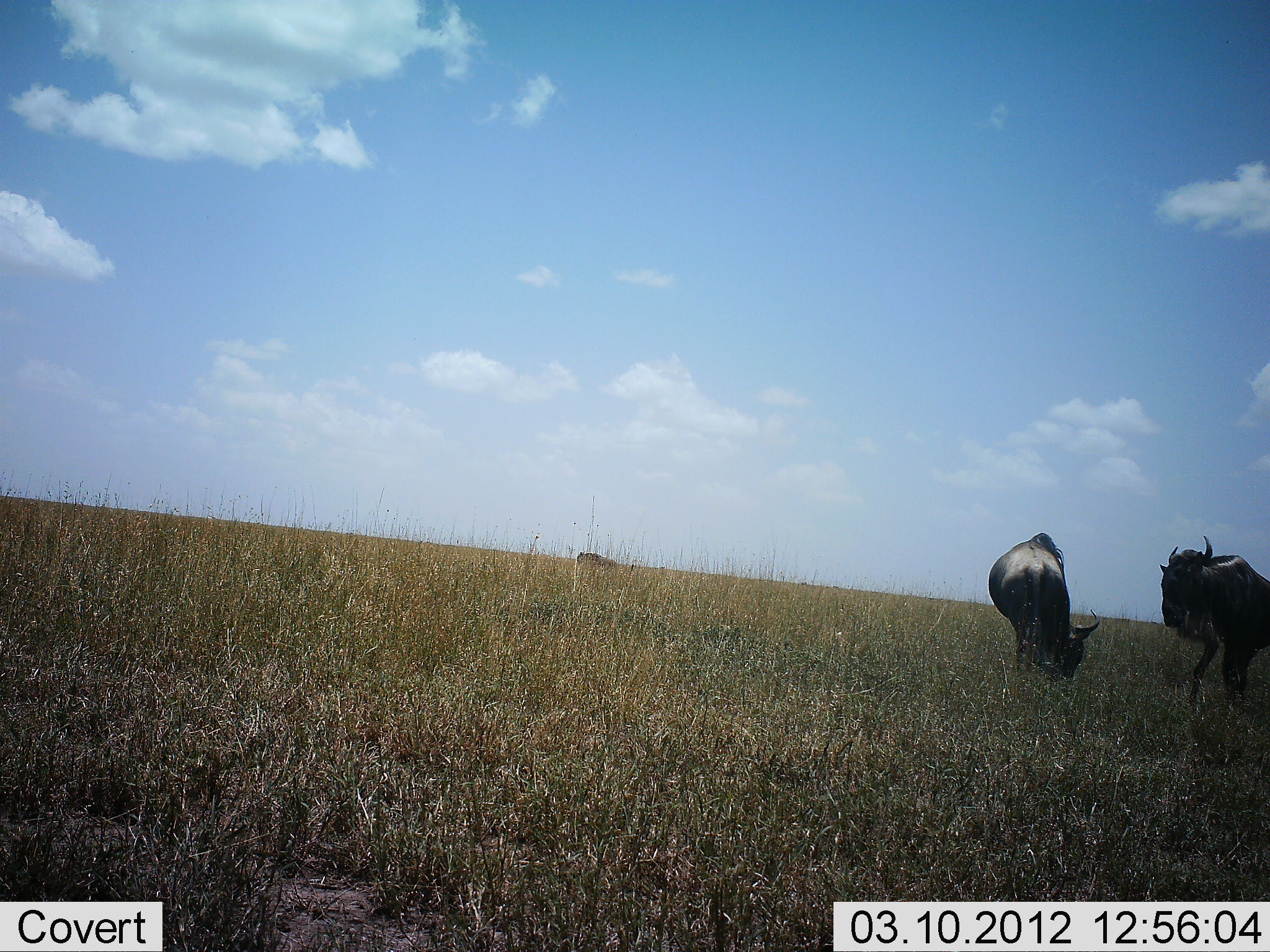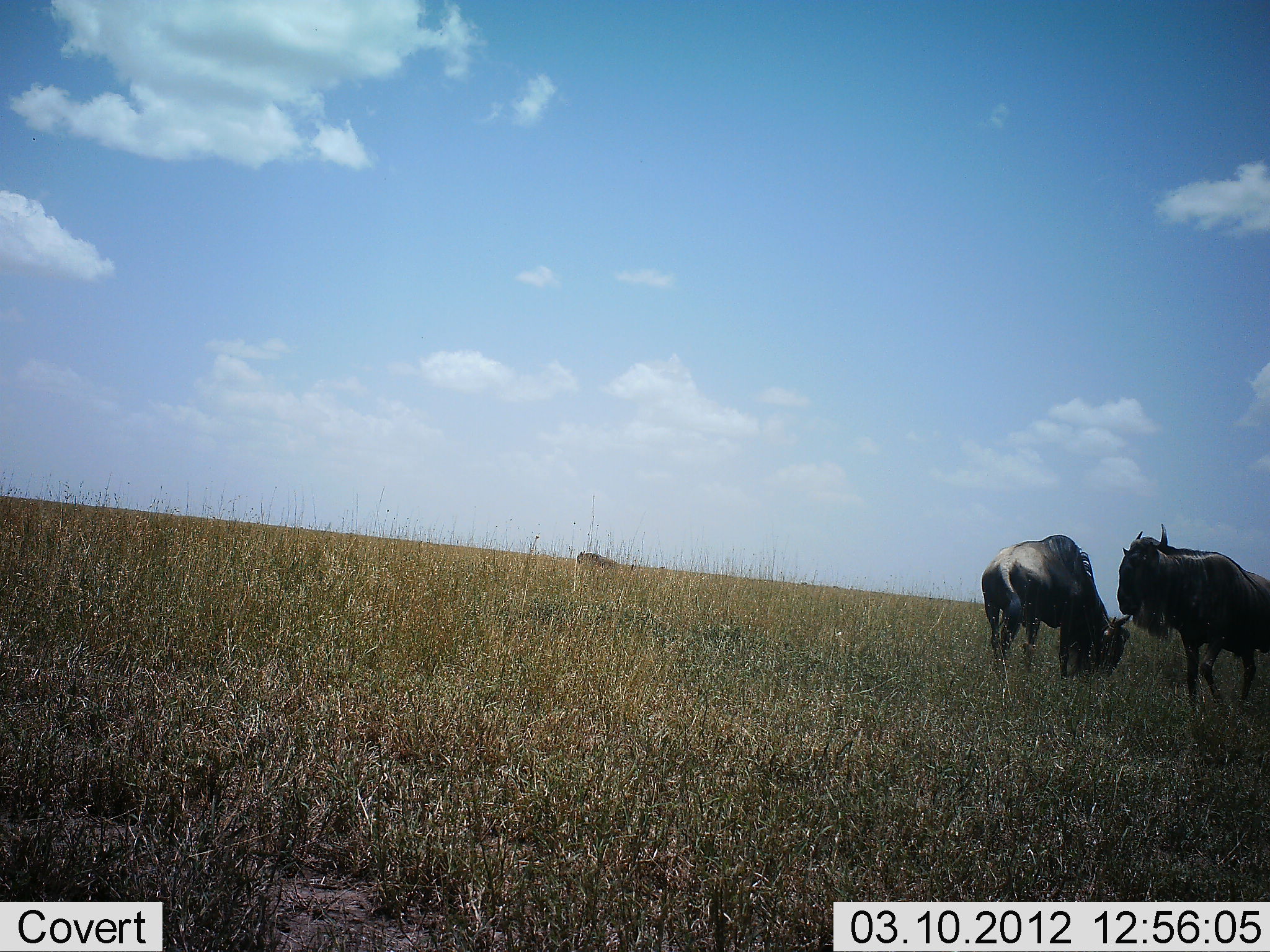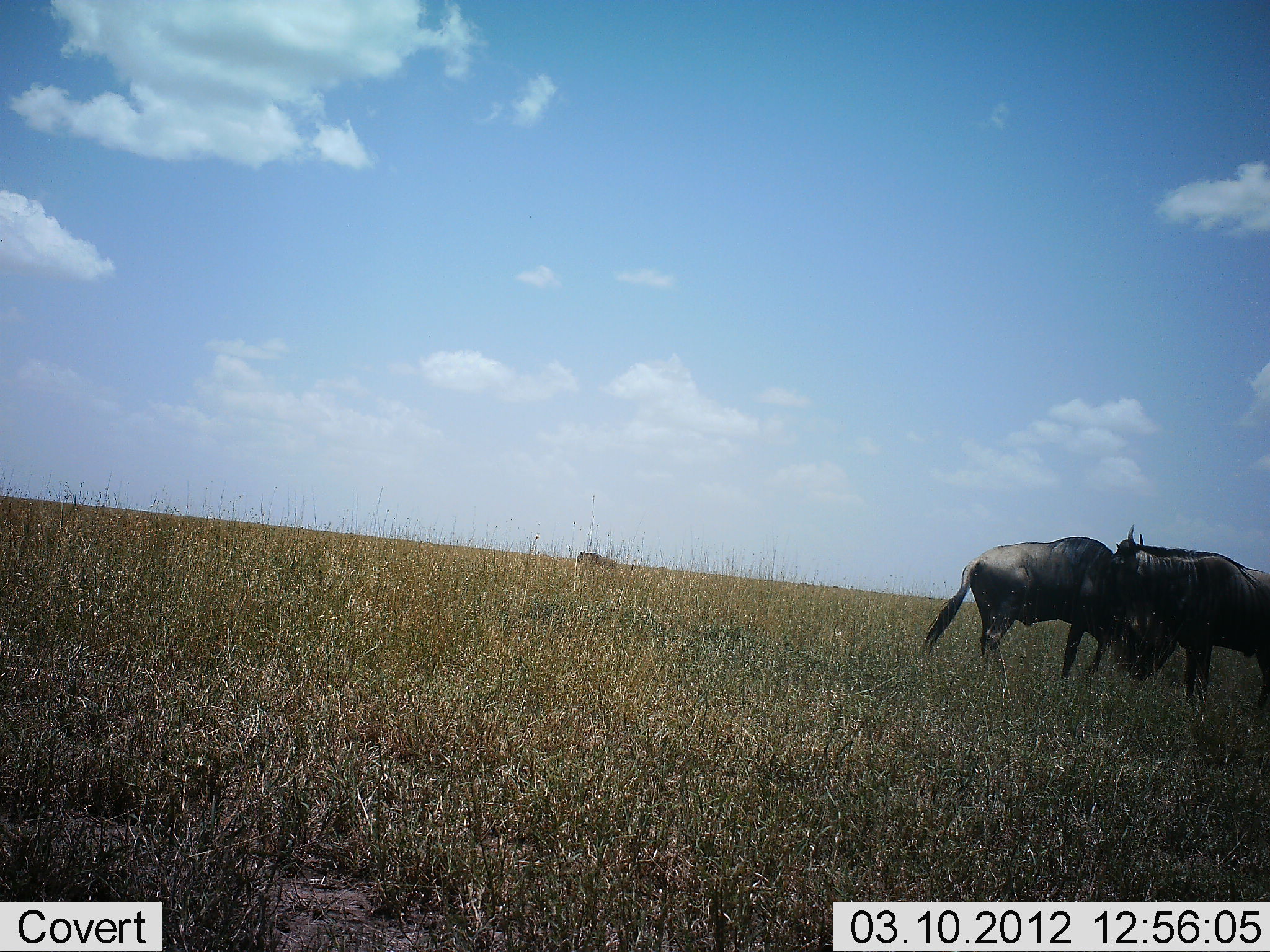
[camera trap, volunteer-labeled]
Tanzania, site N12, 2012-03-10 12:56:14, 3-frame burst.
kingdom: Animalia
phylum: Chordata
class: Mammalia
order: Artiodactyla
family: Bovidae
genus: Connochaetes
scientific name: Connochaetes taurinus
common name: blue wildebeest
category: wildebeest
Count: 2.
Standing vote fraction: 36%.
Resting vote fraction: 7%.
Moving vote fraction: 21%.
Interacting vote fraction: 36%.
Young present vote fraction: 0%.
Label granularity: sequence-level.